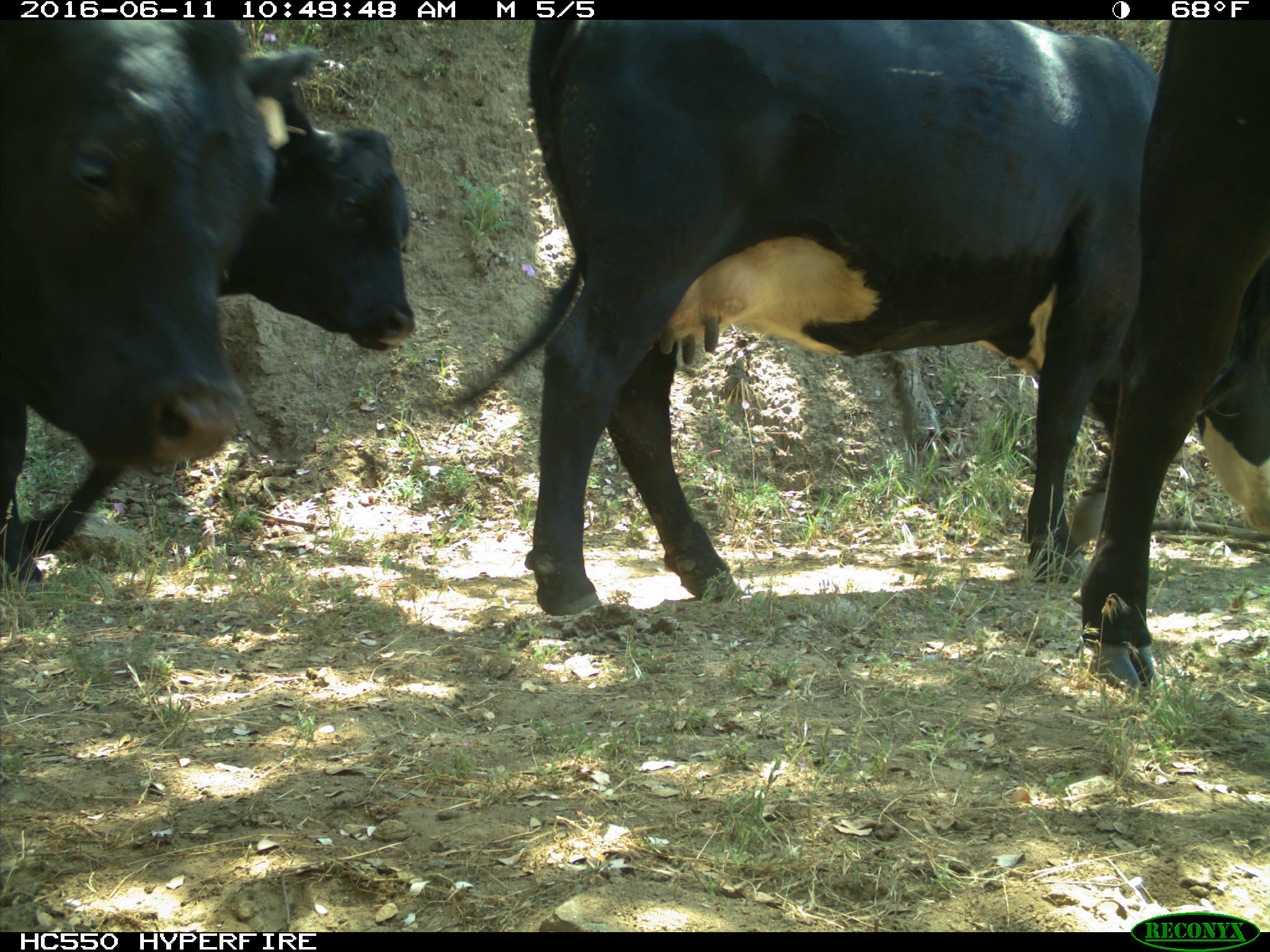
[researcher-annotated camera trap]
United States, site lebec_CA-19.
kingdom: Animalia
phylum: Chordata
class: Mammalia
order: Artiodactyla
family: Bovidae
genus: Bos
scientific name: Bos taurus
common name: domestic cow